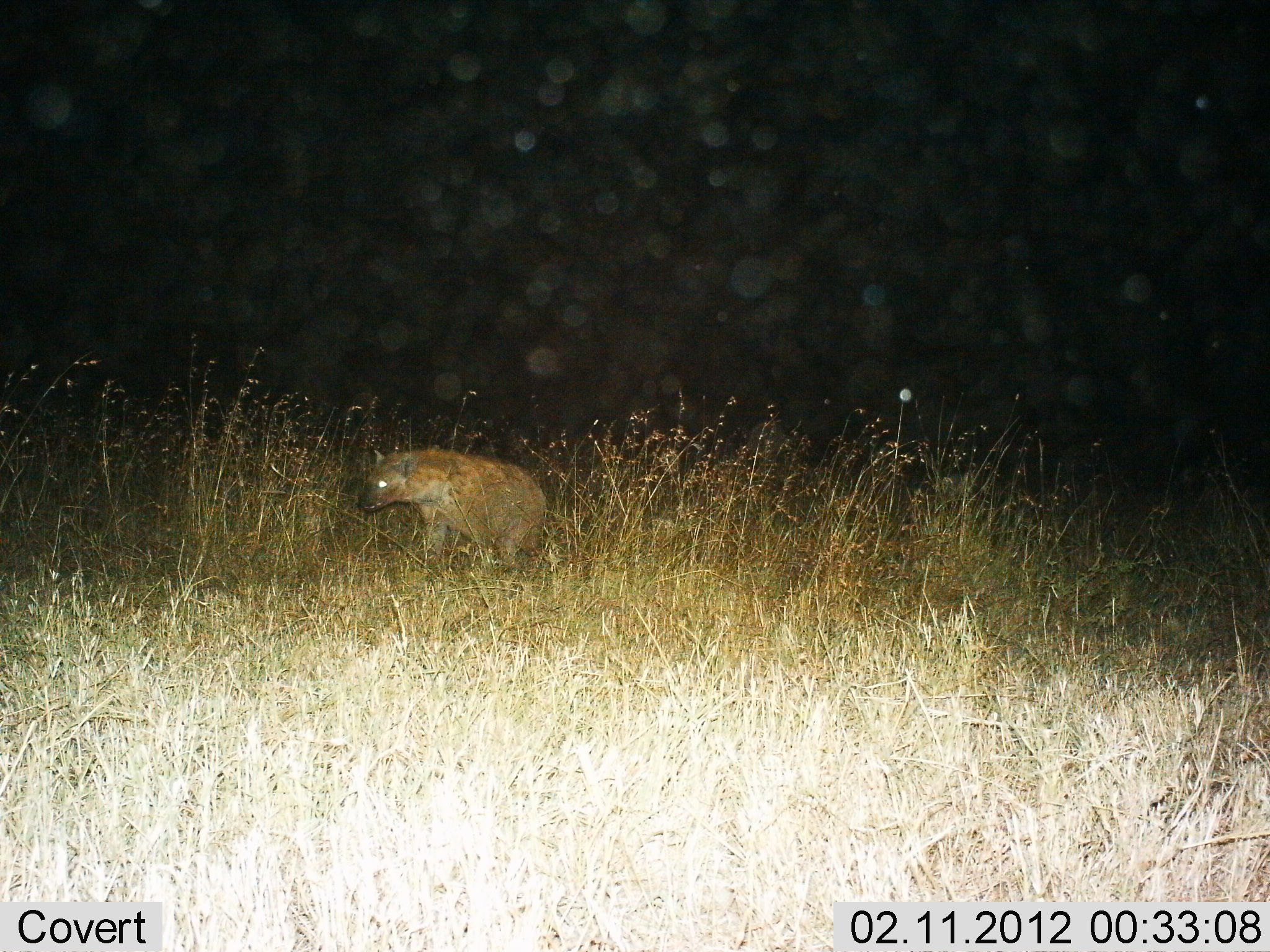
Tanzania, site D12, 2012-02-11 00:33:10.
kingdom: Animalia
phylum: Chordata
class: Mammalia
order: Carnivora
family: Hyaenidae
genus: Crocuta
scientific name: Crocuta crocuta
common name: spotted hyena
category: hyenaspotted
Hyenaspotted (spotted hyena) (Crocuta crocuta), count 1. Behavior (volunteer vote fractions): standing 47%, resting 0%, moving 53%, interacting 0%. Young present (vote fraction): 0%. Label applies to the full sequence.